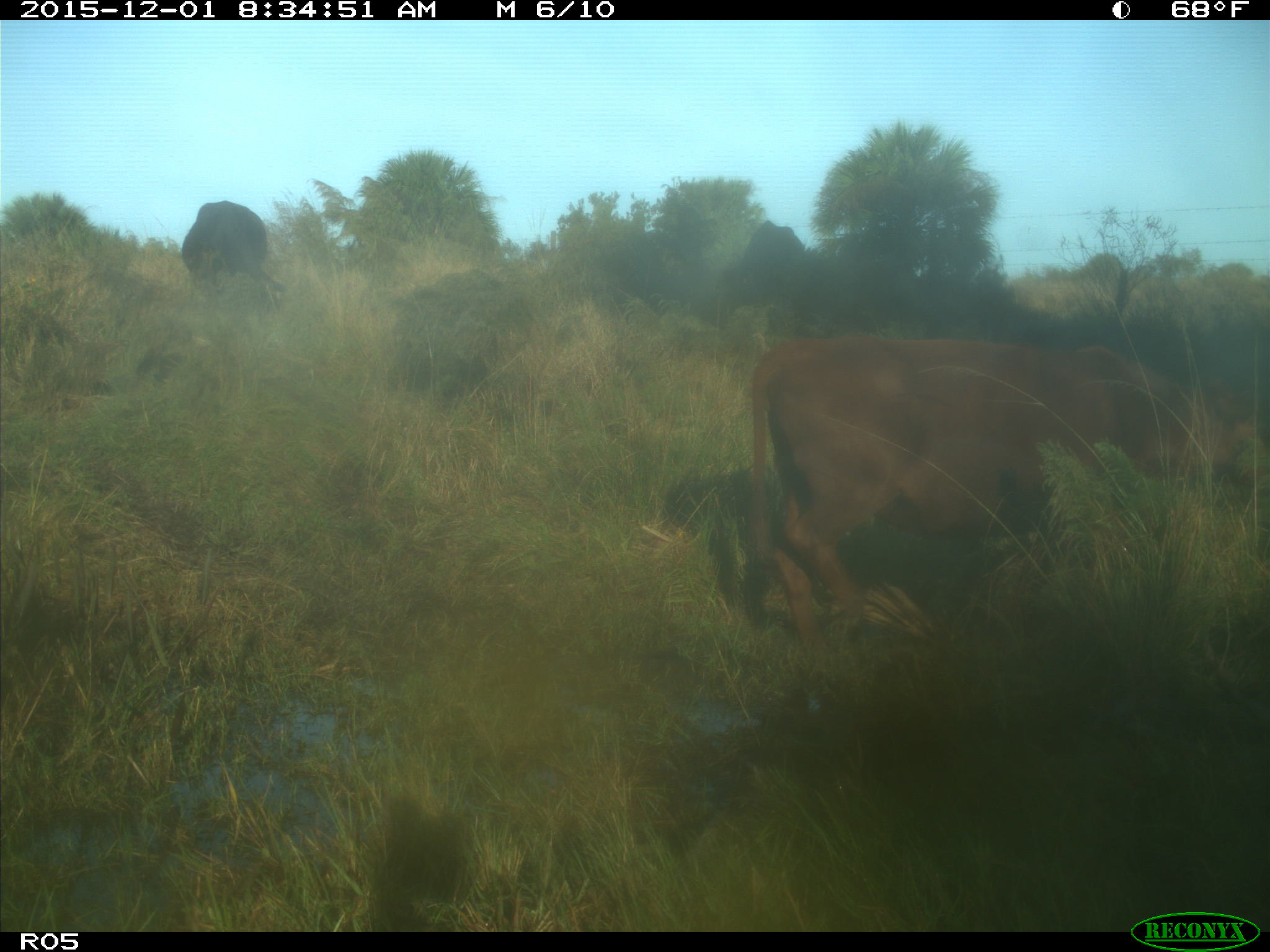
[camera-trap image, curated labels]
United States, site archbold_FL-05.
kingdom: Animalia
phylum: Chordata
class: Mammalia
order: Artiodactyla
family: Bovidae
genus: Bos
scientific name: Bos taurus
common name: domestic cow